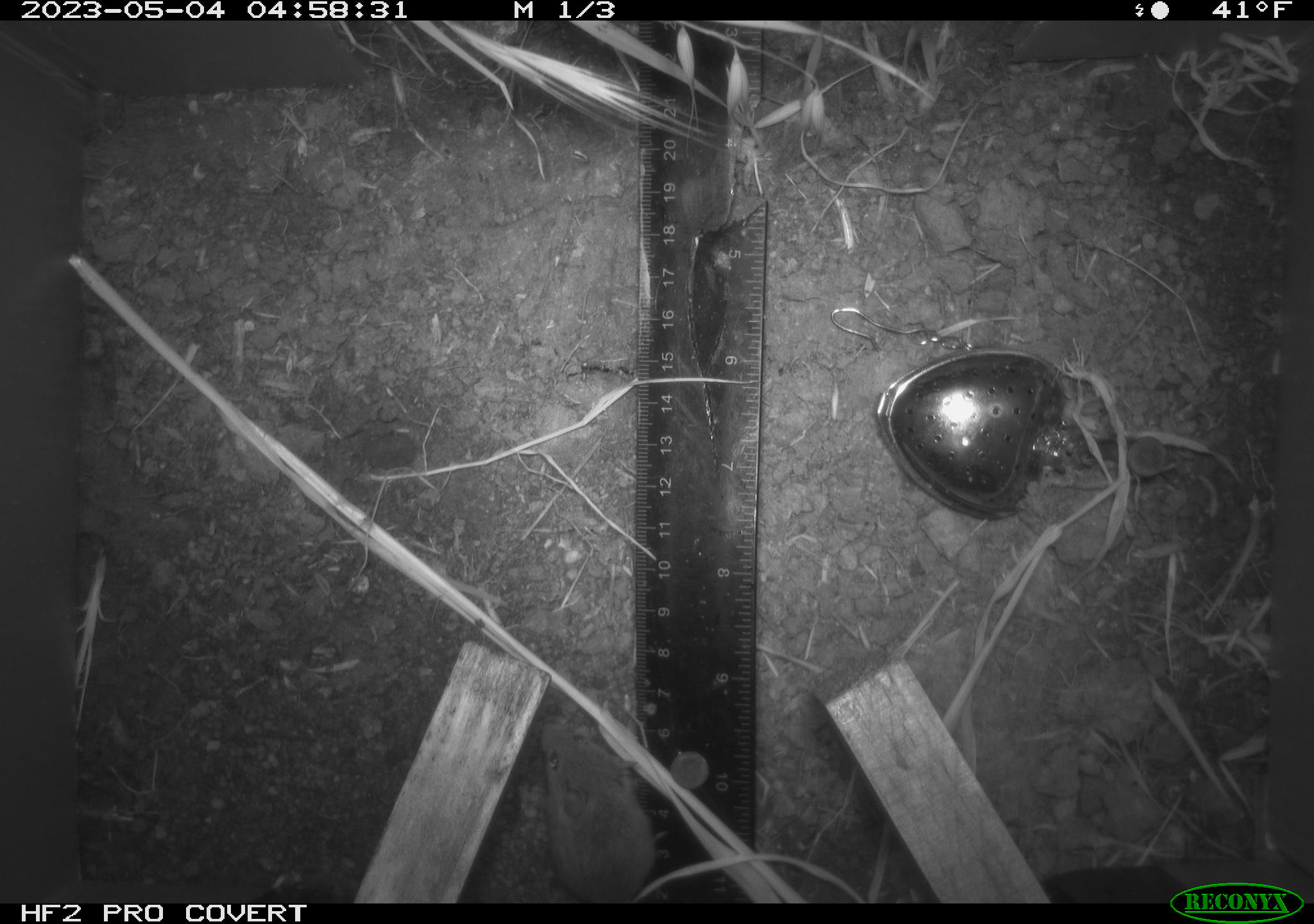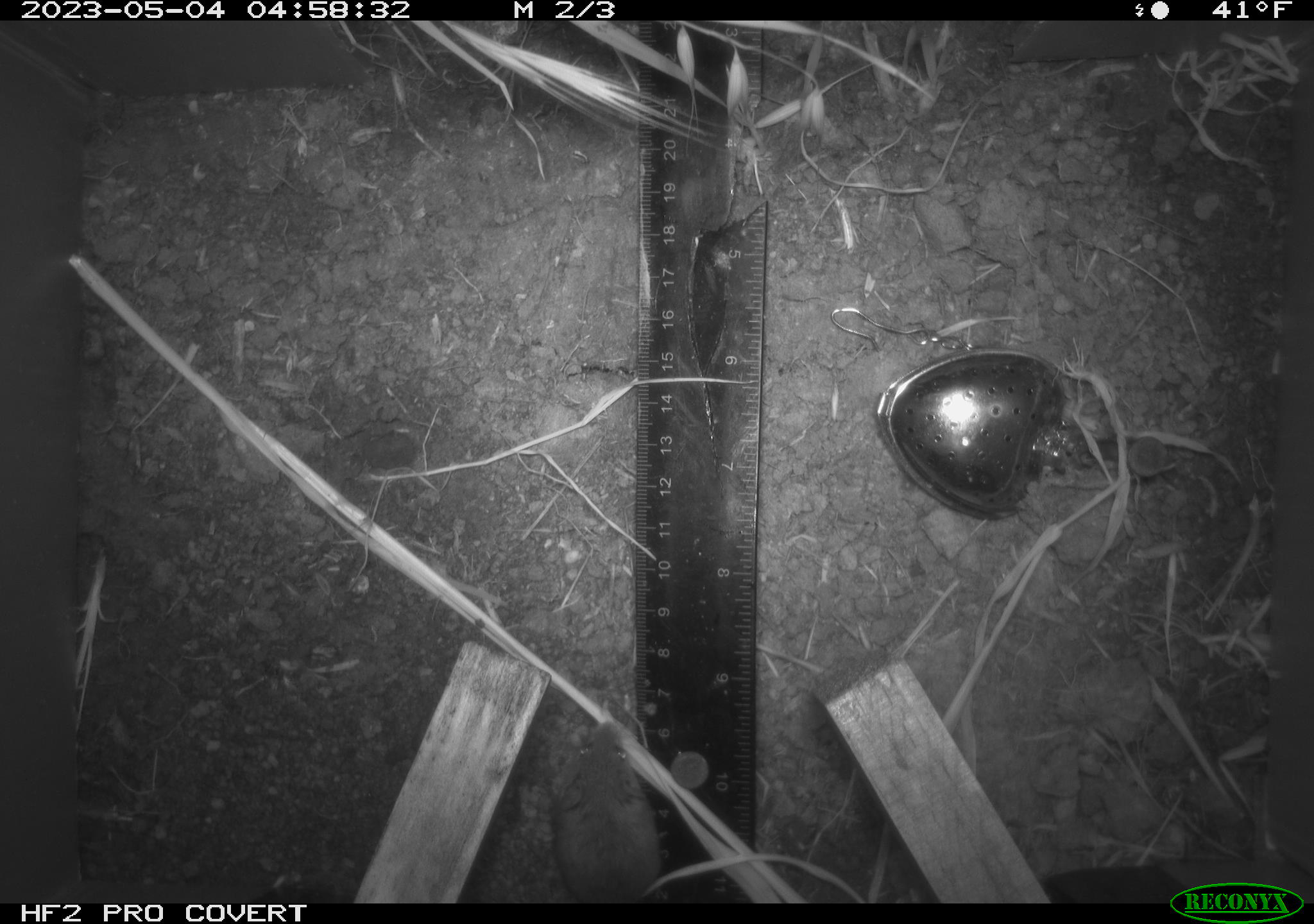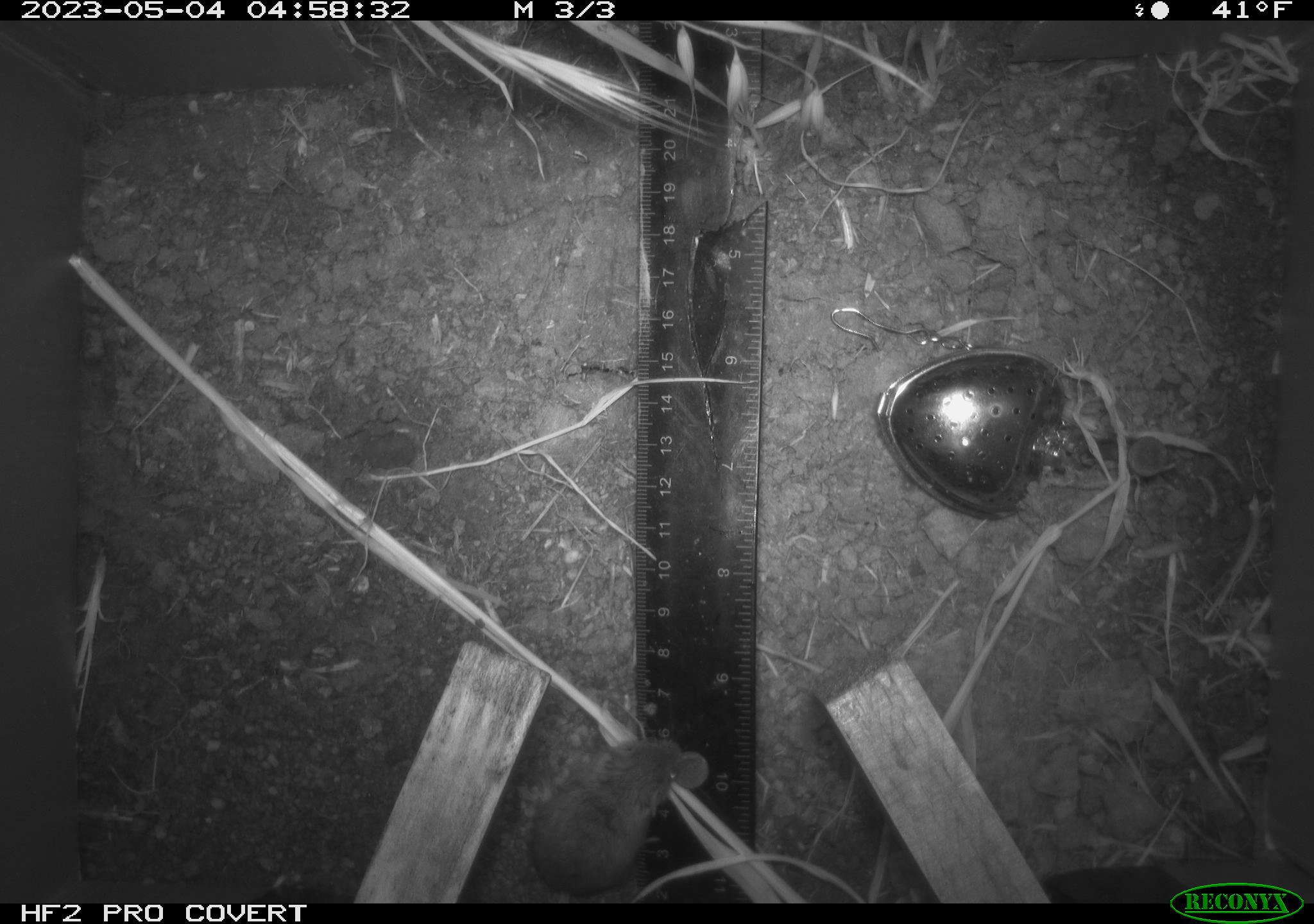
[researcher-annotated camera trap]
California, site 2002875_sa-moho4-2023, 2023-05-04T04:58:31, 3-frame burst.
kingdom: Animalia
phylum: Chordata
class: Mammalia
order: Rodentia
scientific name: Rodentia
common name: mouse species